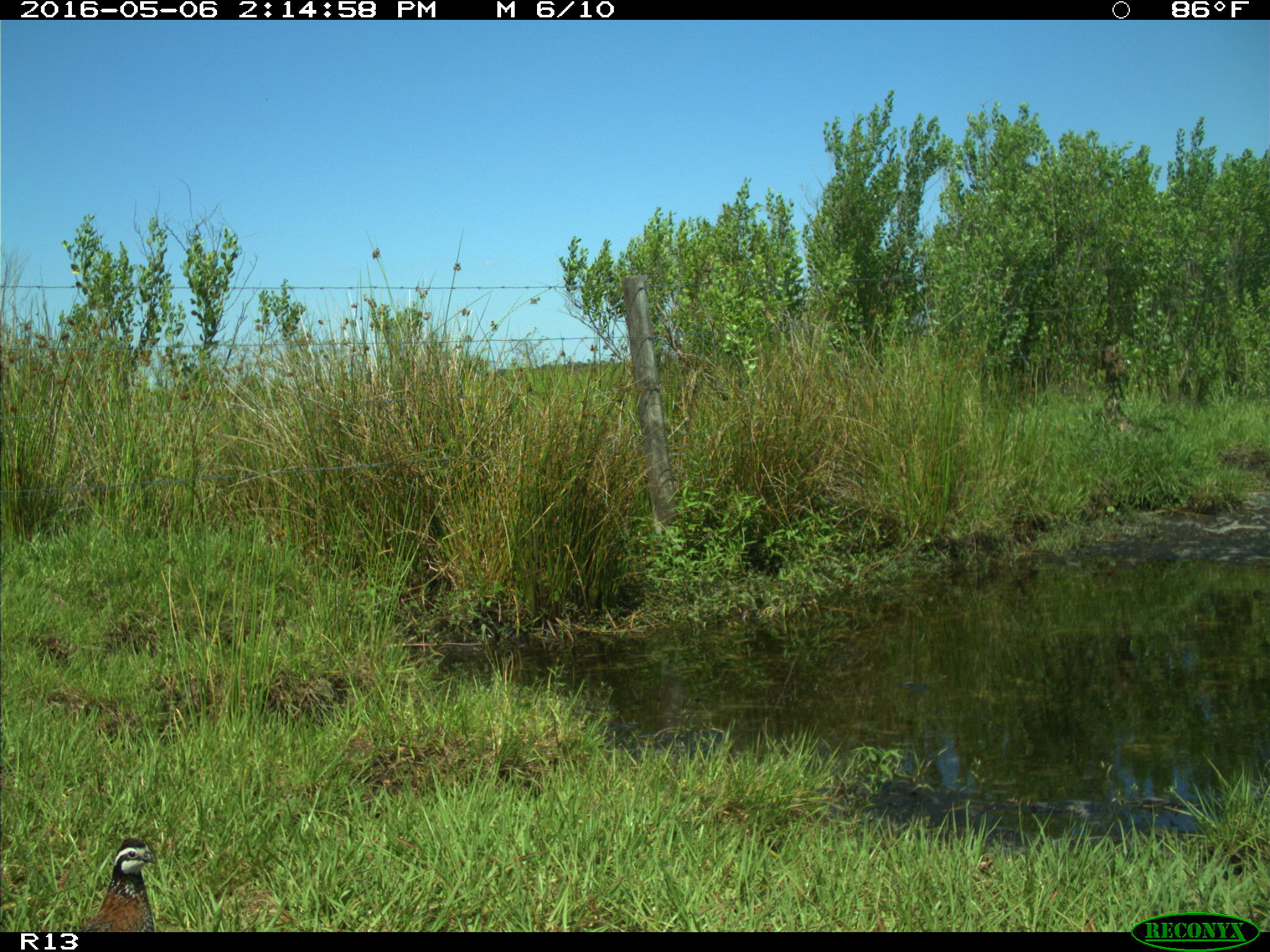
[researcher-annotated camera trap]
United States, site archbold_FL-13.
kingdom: Animalia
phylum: Chordata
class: Aves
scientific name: Aves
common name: birds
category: unidentified bird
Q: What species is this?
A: Unidentified bird (birds) (Aves).